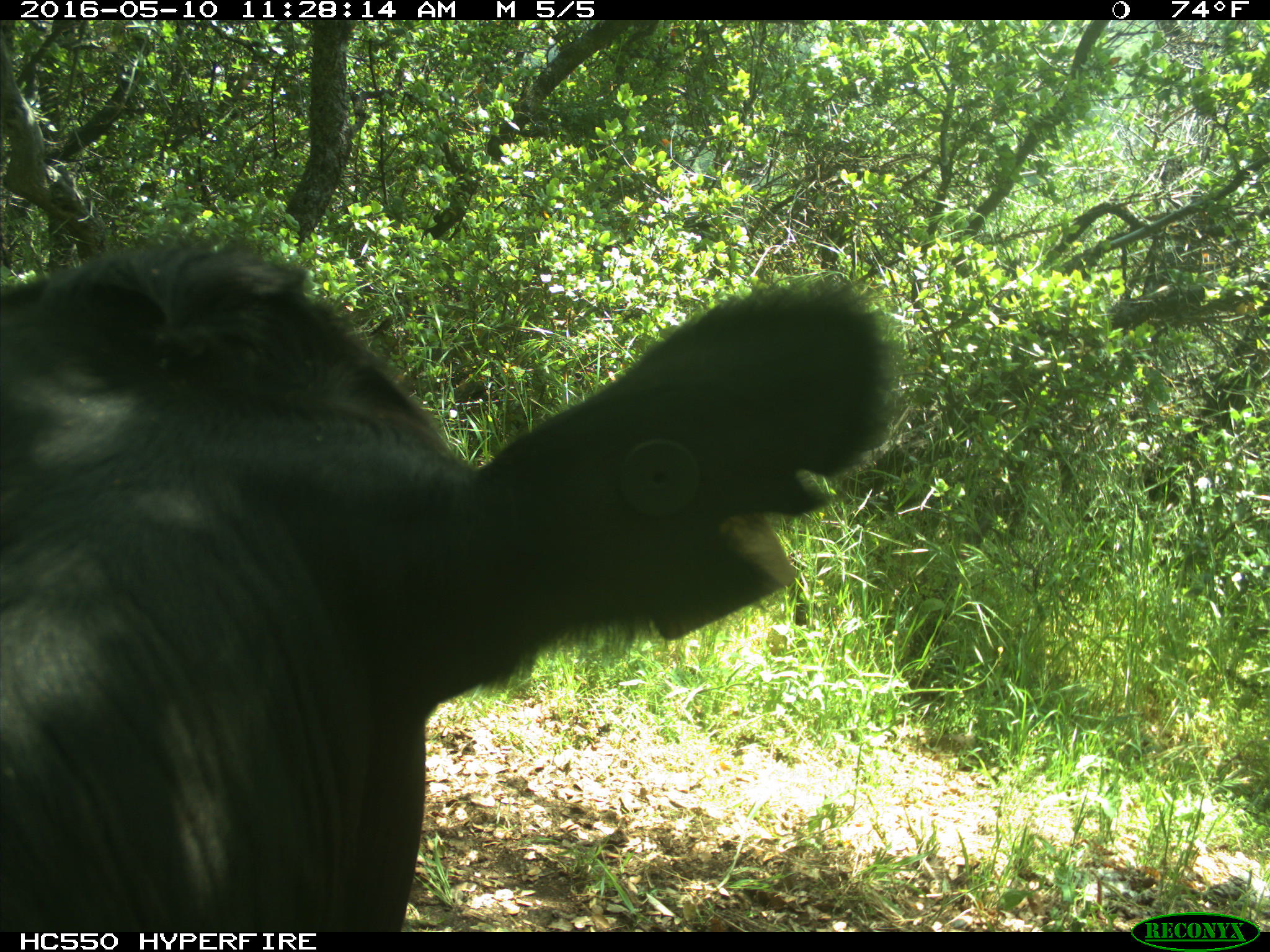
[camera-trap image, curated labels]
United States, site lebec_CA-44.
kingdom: Animalia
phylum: Chordata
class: Mammalia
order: Artiodactyla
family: Bovidae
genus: Bos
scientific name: Bos taurus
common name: domestic cow